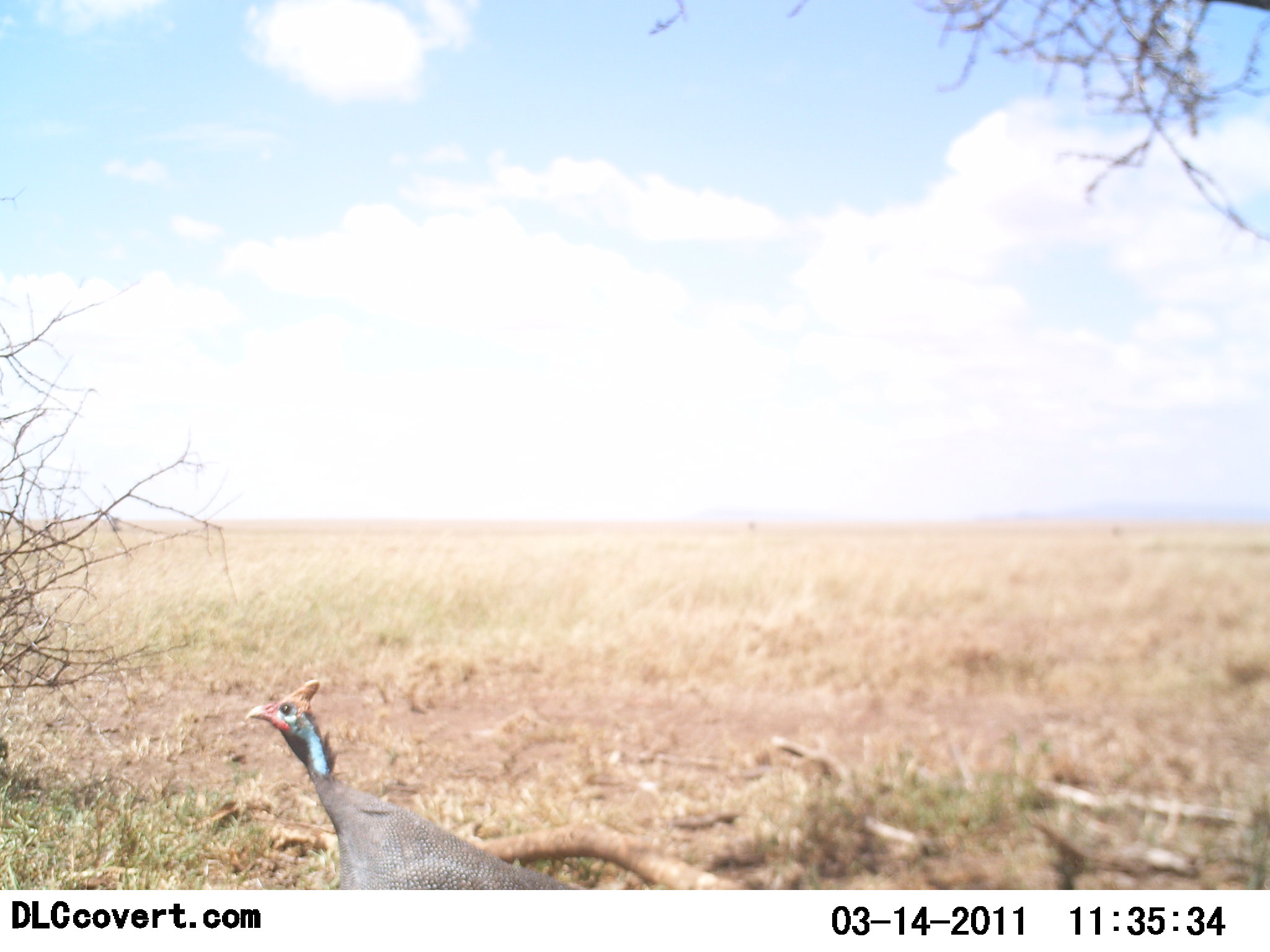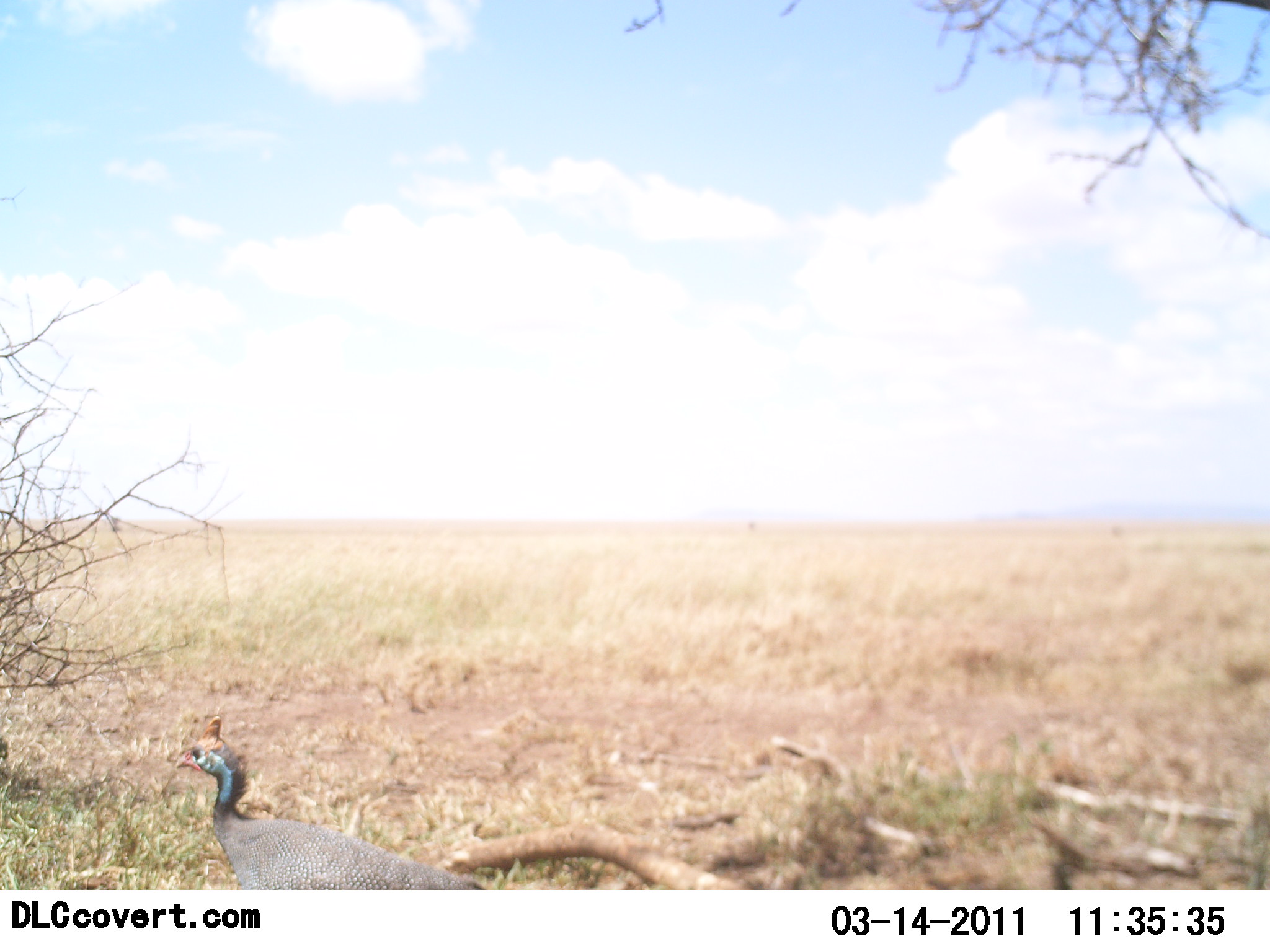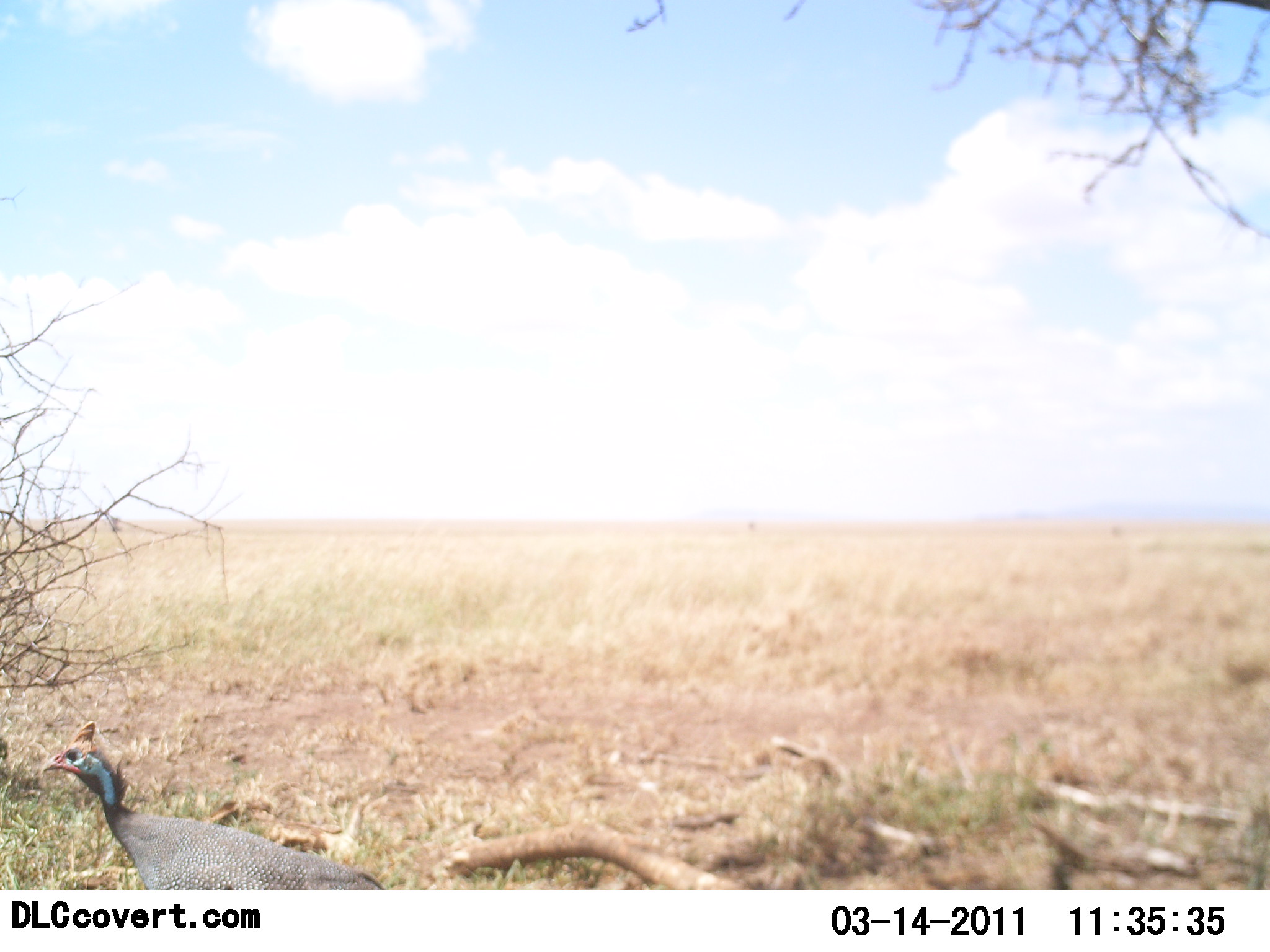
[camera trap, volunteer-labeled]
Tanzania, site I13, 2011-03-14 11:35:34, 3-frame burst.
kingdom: Animalia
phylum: Chordata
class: Aves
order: Galliformes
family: Numididae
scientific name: Numididae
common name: guinea fowl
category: guineafowl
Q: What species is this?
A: Guineafowl (guinea fowl) (Numididae).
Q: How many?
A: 1.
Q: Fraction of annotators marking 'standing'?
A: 8%.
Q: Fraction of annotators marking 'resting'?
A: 0%.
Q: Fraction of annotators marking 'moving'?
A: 92%.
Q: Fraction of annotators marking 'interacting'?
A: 0%.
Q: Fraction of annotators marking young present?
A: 0%.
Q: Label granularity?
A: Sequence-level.